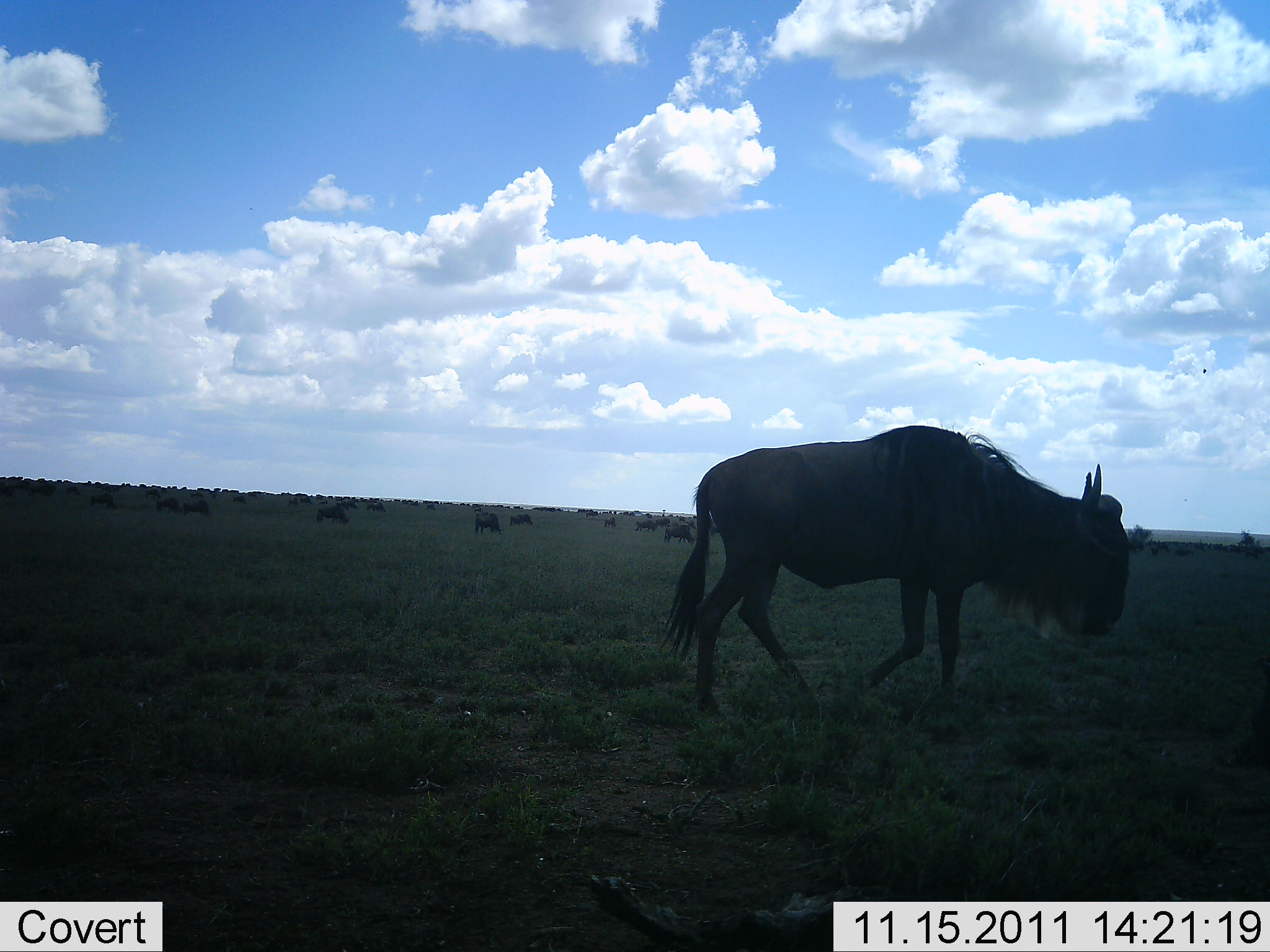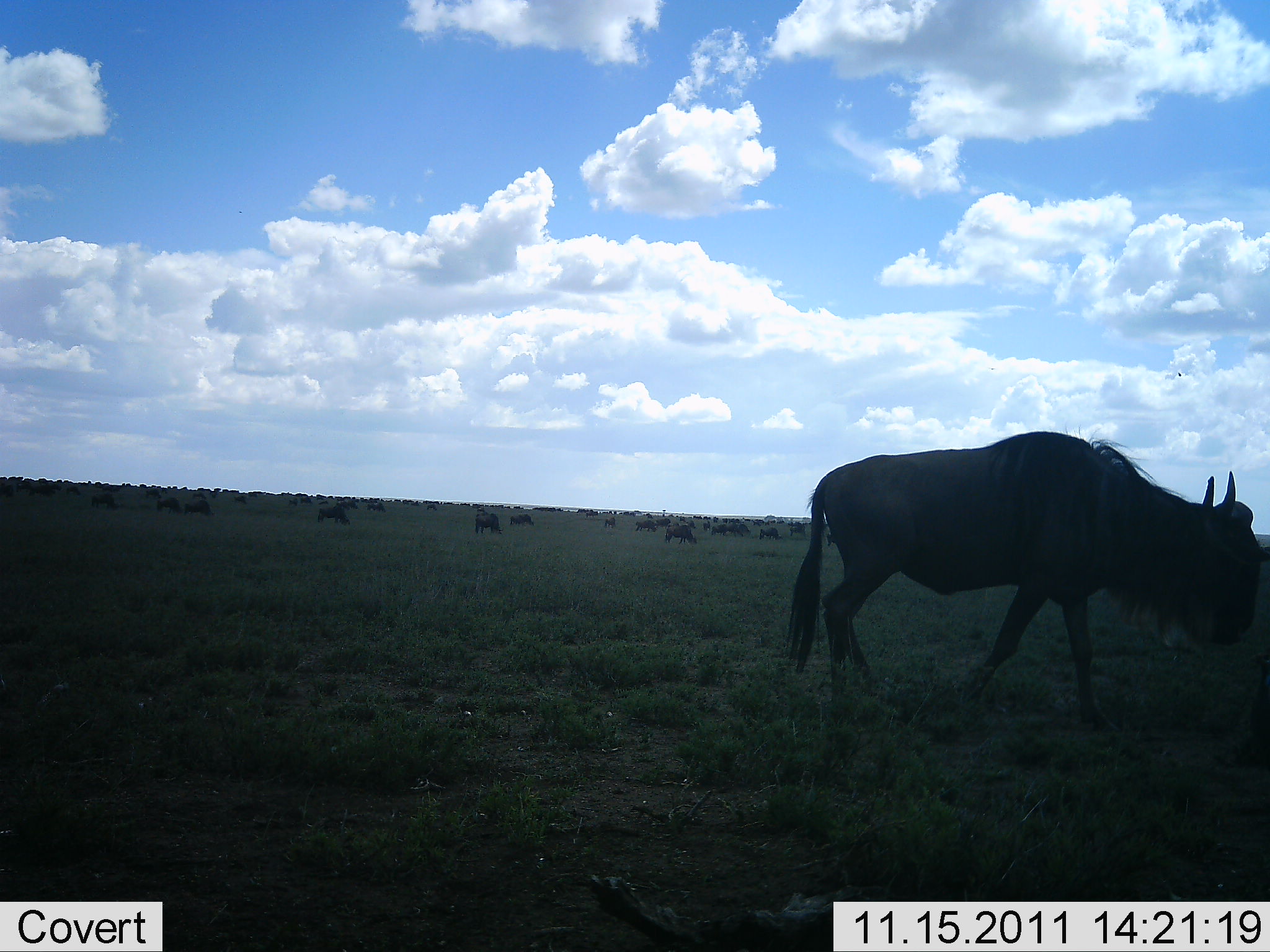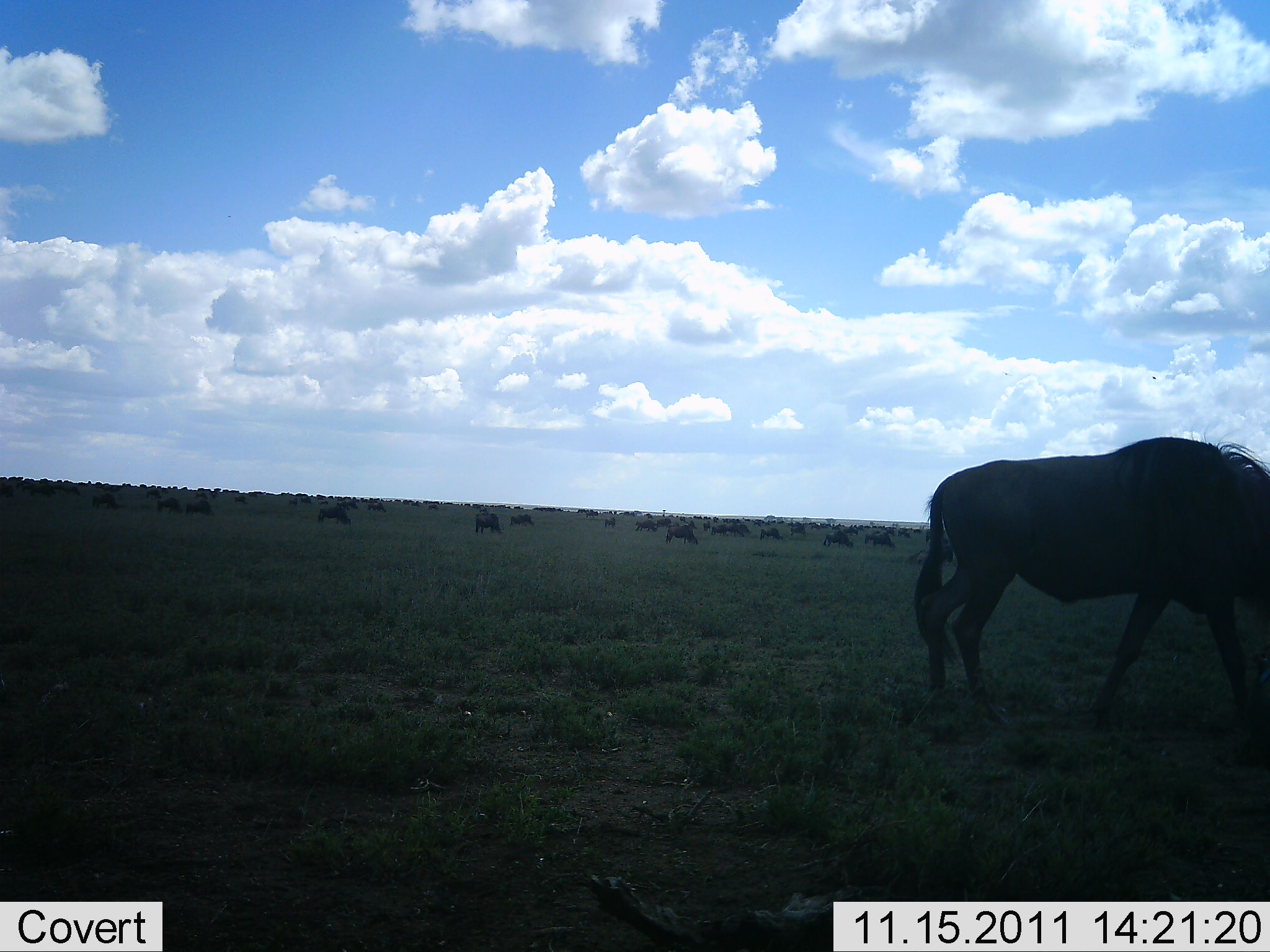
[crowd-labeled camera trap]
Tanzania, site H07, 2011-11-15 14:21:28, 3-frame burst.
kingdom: Animalia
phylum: Chordata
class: Mammalia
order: Artiodactyla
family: Bovidae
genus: Connochaetes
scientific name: Connochaetes taurinus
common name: blue wildebeest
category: wildebeest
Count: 11-50.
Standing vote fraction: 27%.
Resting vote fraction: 0%.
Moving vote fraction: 91%.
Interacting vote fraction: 0%.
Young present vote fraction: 0%.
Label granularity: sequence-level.